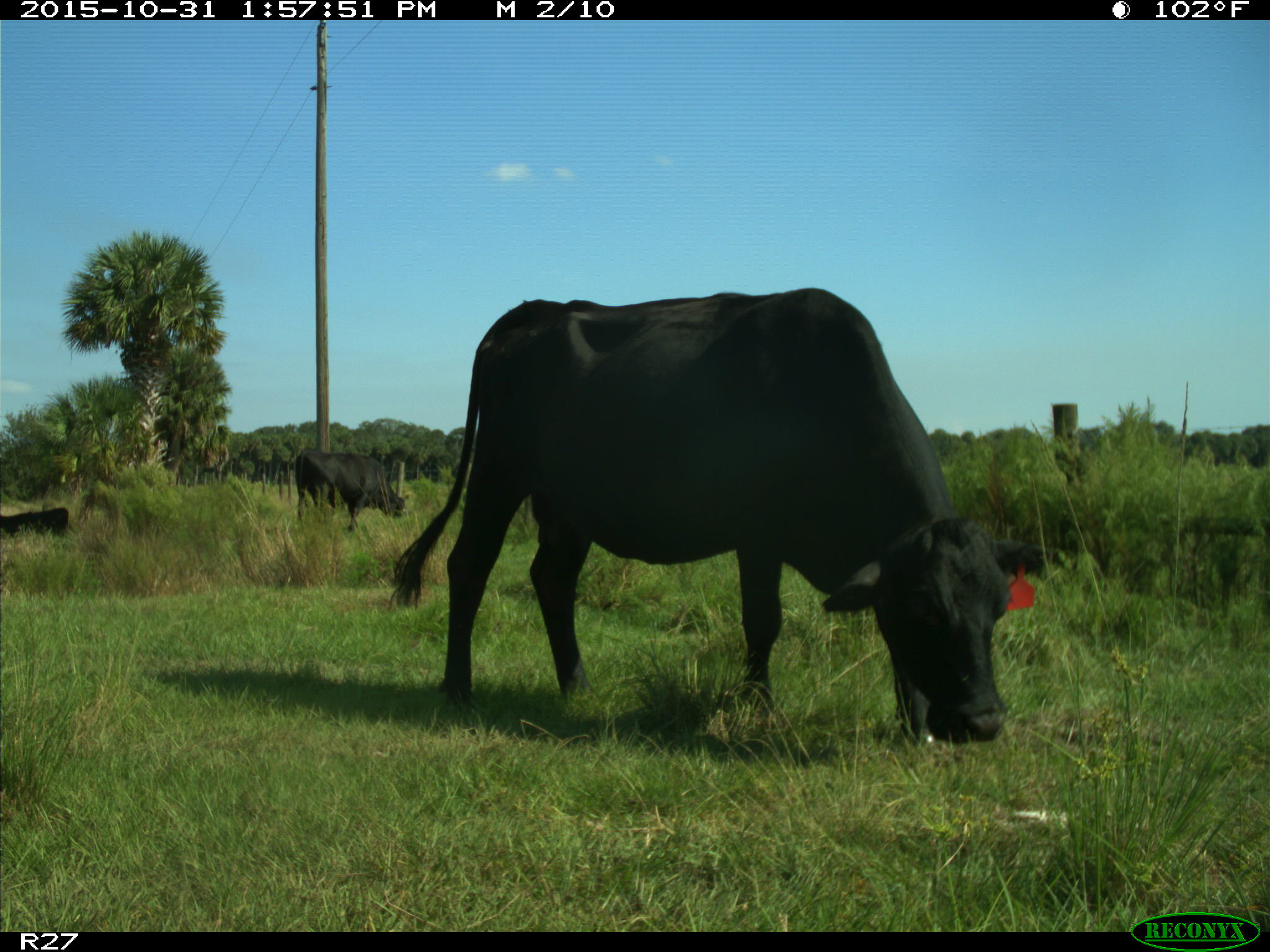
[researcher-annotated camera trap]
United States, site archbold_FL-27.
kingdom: Animalia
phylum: Chordata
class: Mammalia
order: Artiodactyla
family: Bovidae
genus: Bos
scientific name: Bos taurus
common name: domestic cow